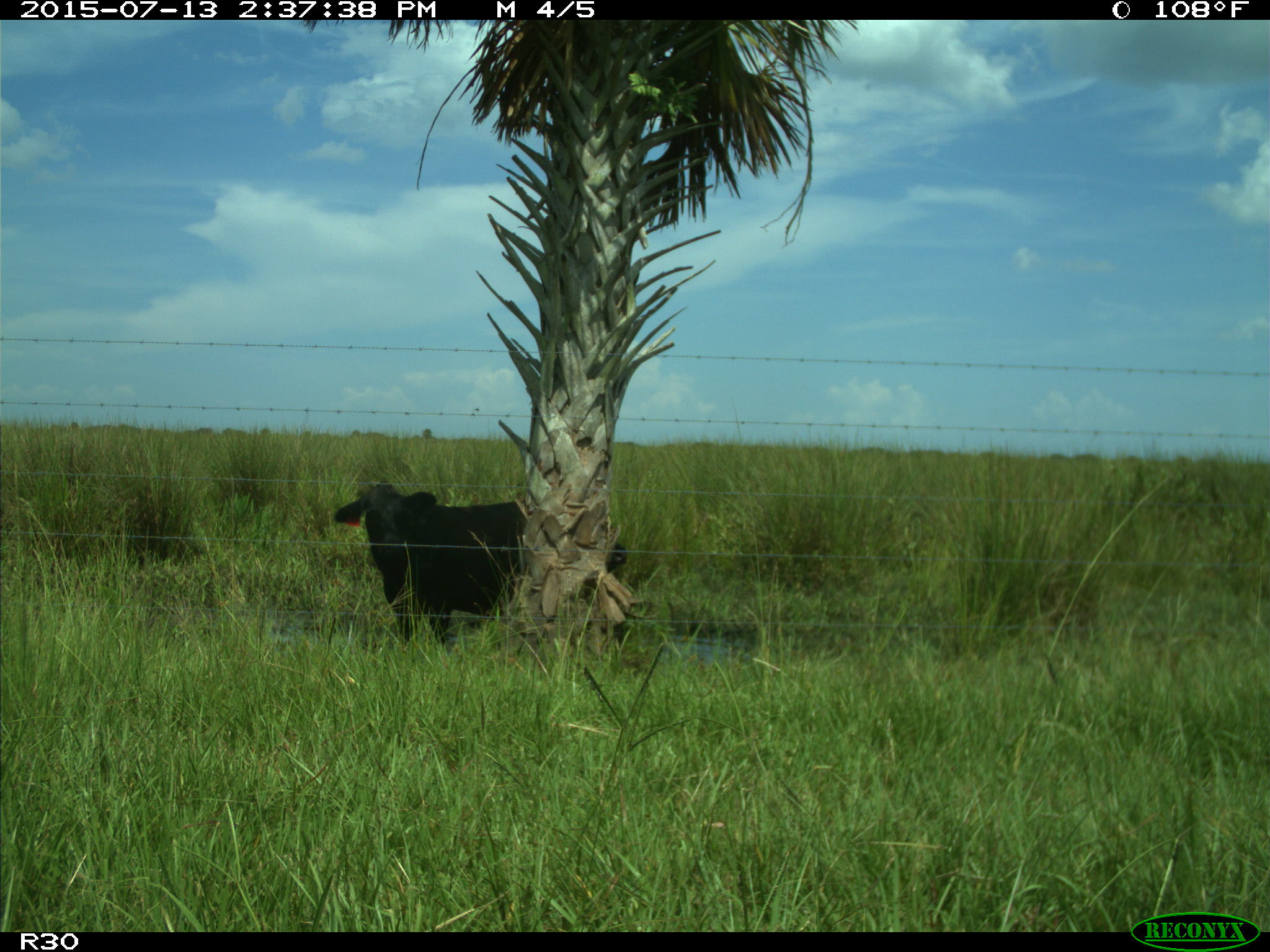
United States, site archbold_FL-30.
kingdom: Animalia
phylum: Chordata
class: Mammalia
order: Artiodactyla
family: Bovidae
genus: Bos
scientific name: Bos taurus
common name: domestic cow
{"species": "Bos taurus (domestic cow)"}